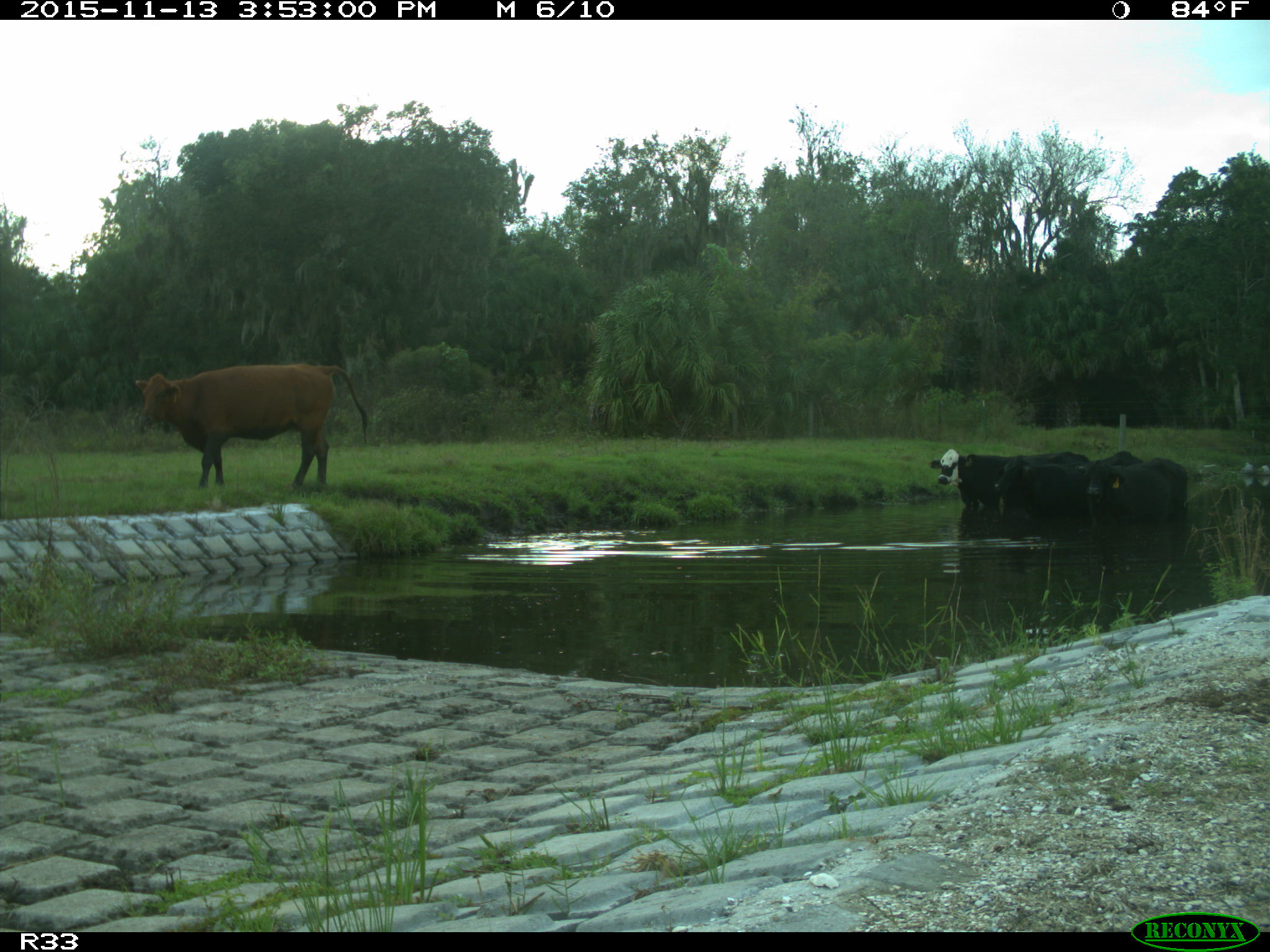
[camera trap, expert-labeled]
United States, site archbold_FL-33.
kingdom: Animalia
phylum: Chordata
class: Mammalia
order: Artiodactyla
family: Bovidae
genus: Bos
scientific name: Bos taurus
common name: domestic cow